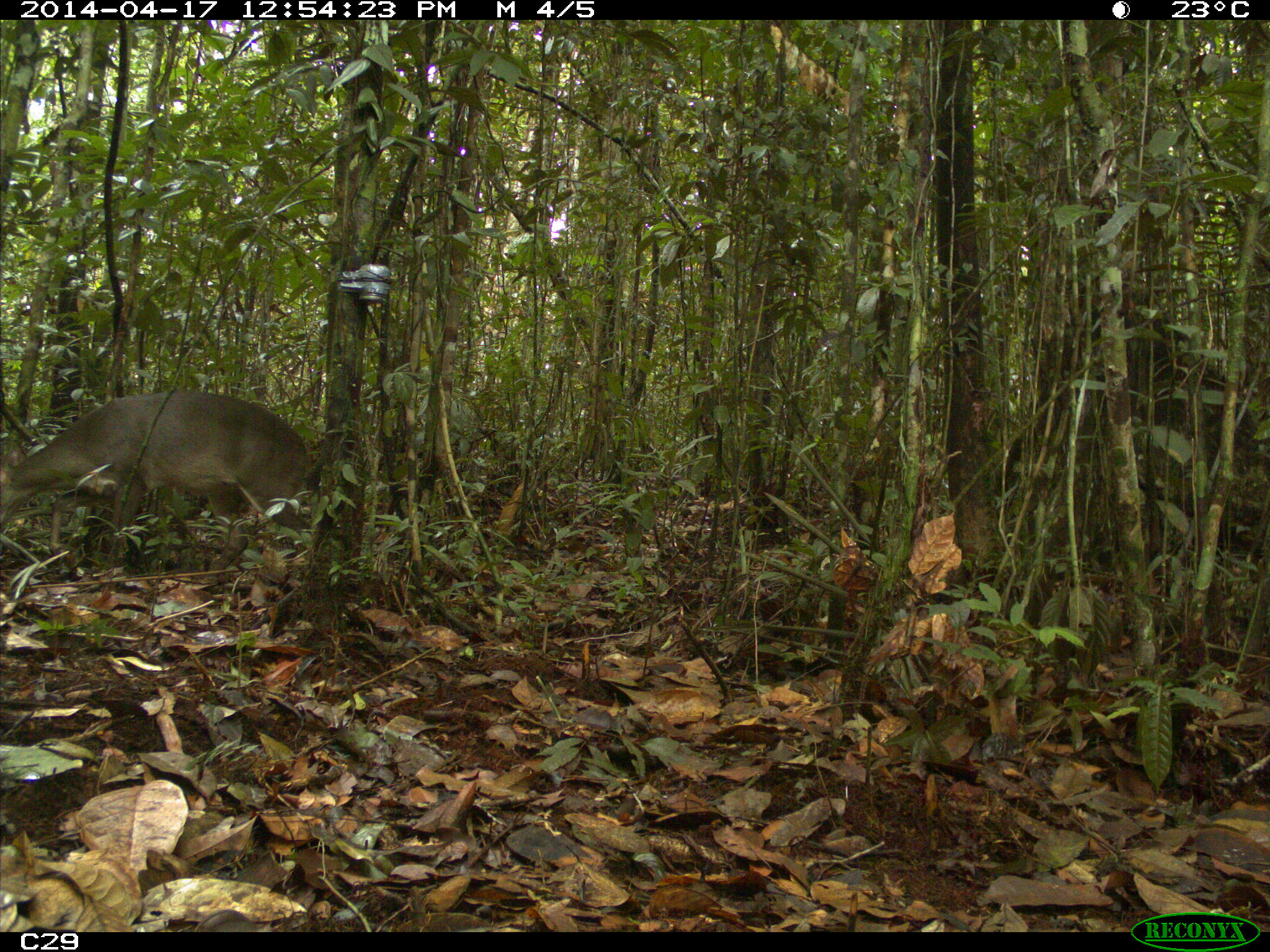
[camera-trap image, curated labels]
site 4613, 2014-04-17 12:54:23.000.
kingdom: Animalia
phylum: Chordata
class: Mammalia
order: Artiodactyla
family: Cervidae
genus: Mazama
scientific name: Mazama gouazoubira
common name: gray brocket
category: mazama gouazaoubira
Mazama gouazaoubira (gray brocket) (Mazama gouazoubira), count 1, age adult, sex male.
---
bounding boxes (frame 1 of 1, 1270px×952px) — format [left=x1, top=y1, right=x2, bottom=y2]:
mazama gouazaoubira: [left=0, top=388, right=321, bottom=578]